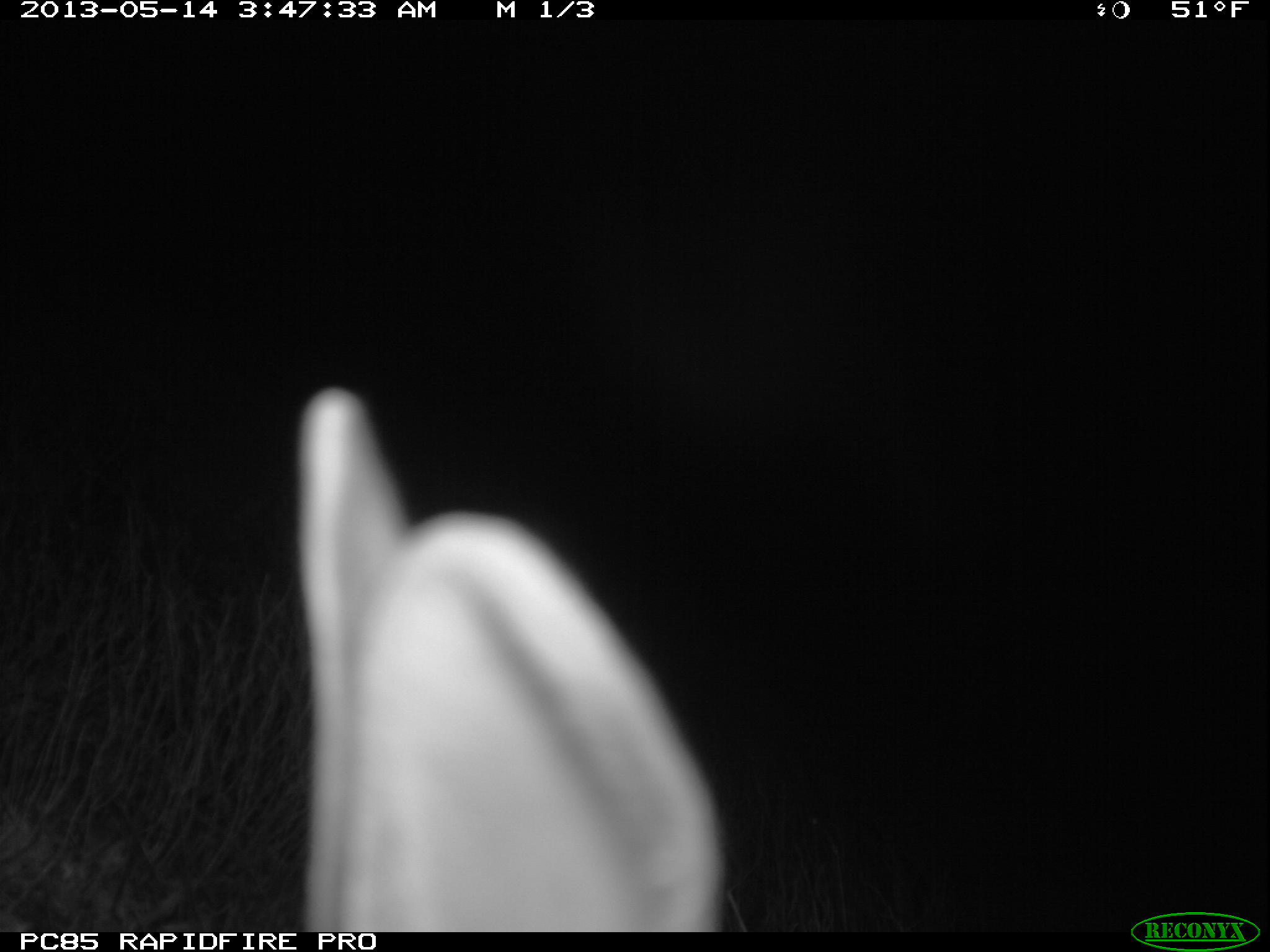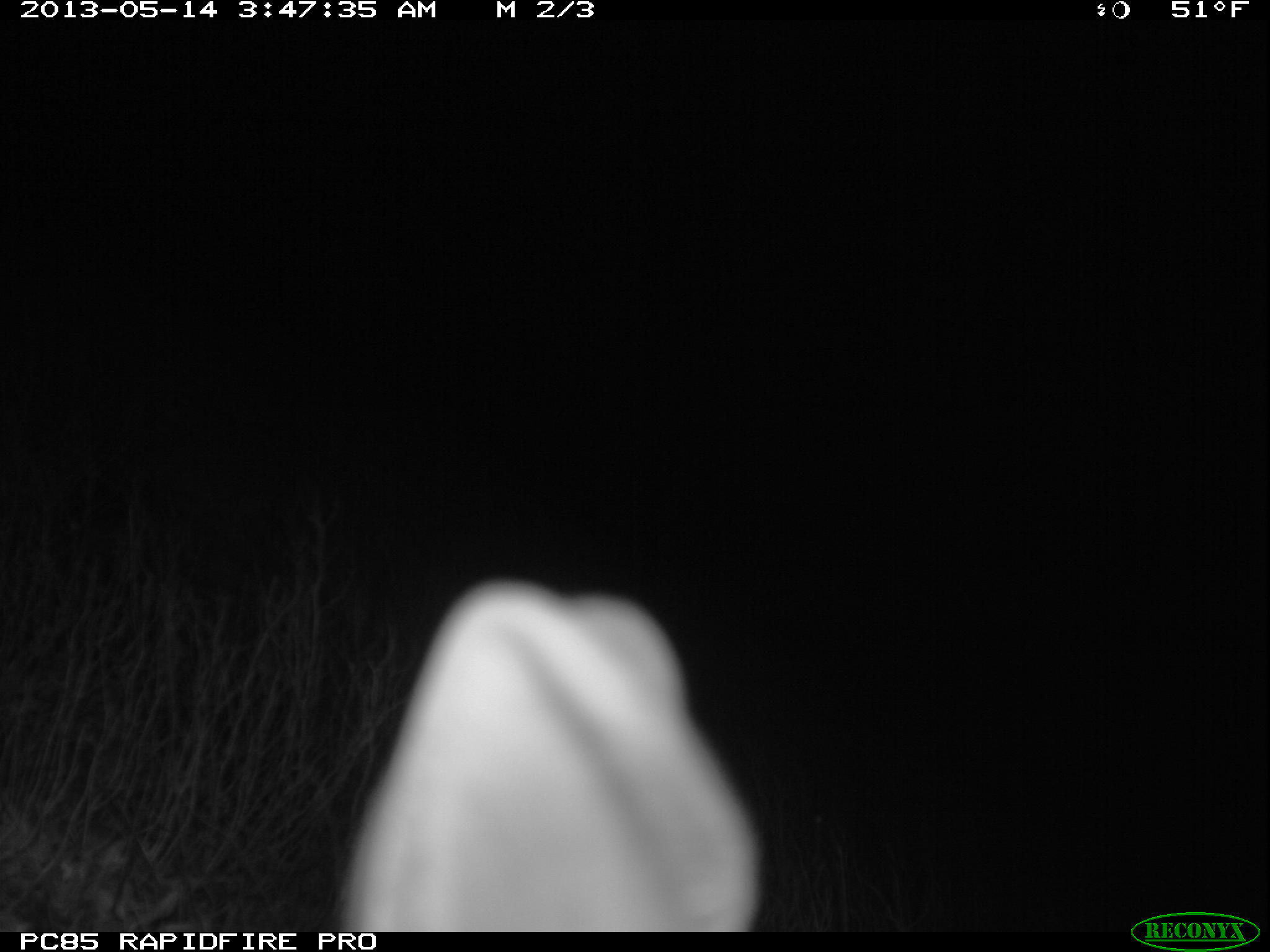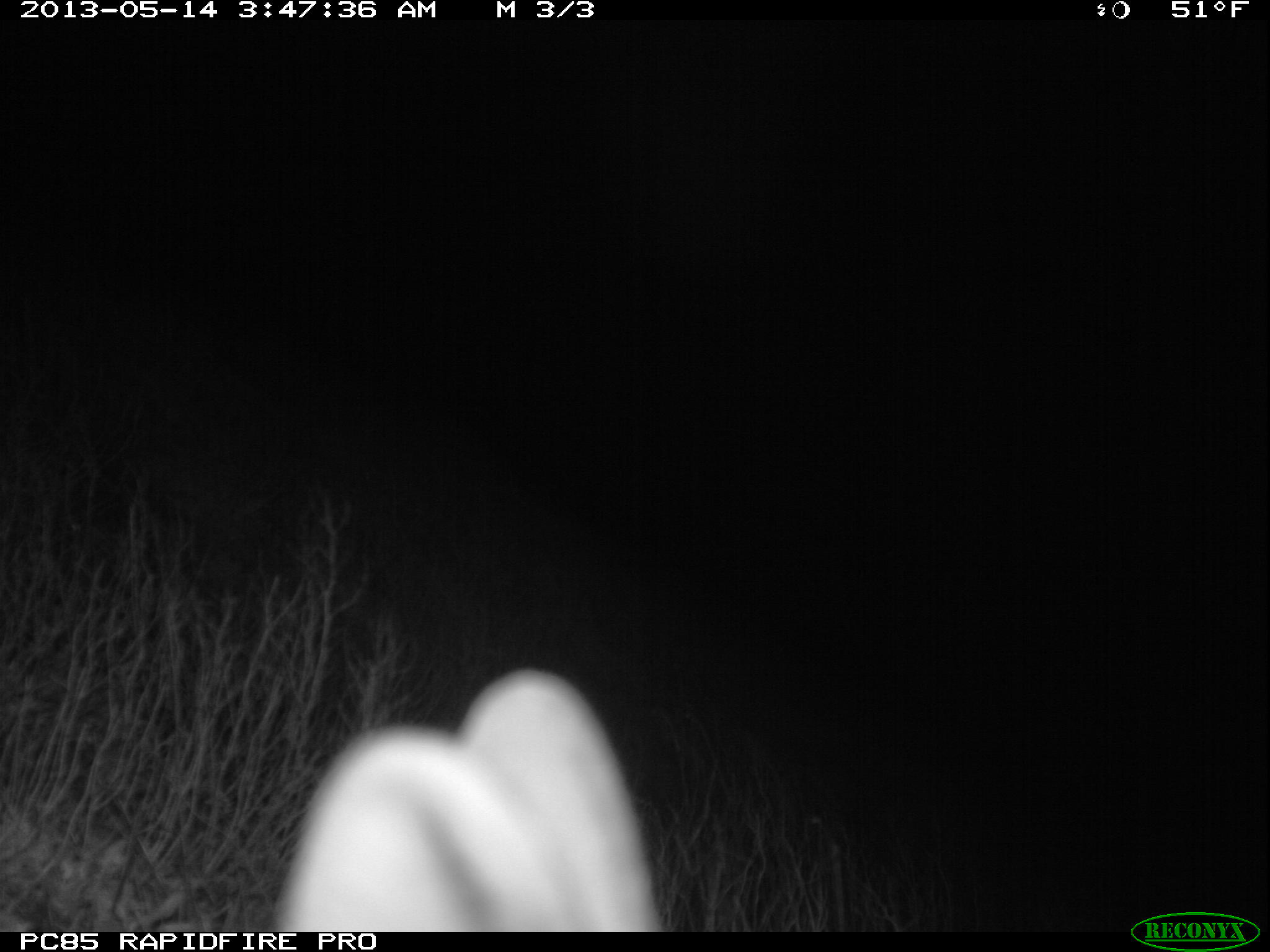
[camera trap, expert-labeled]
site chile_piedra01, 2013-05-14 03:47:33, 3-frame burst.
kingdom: Animalia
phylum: Chordata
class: Mammalia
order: Lagomorpha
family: Leporidae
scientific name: Leporidae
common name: rabbits and hares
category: rabbit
Rabbit (rabbits and hares) (Leporidae).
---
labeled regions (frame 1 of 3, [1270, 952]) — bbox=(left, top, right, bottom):
rabbit: bbox=(278, 384, 723, 930)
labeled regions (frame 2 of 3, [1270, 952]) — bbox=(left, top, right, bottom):
rabbit: bbox=(329, 577, 757, 932)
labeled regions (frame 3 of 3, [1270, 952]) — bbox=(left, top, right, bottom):
rabbit: bbox=(271, 669, 659, 931)